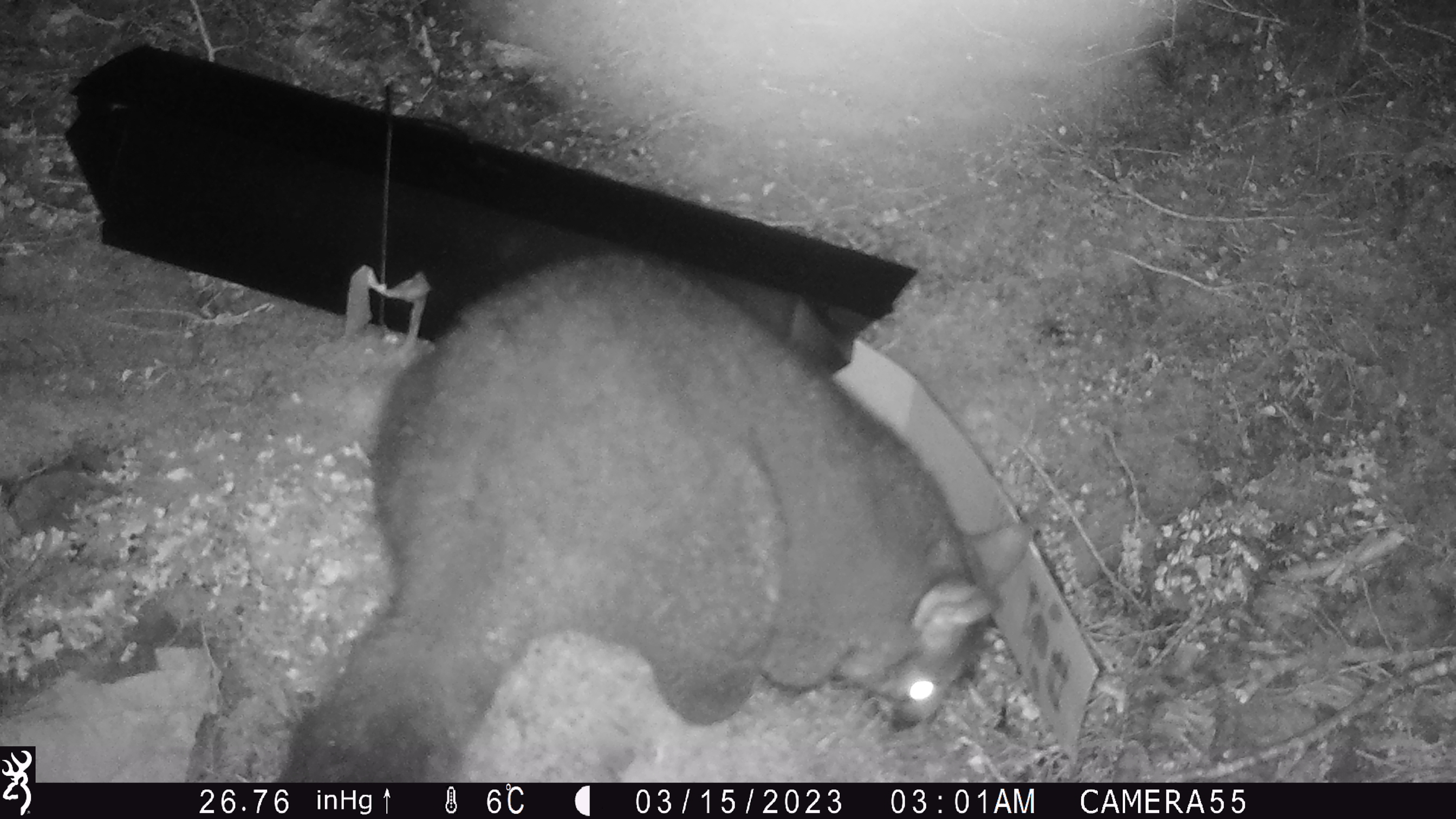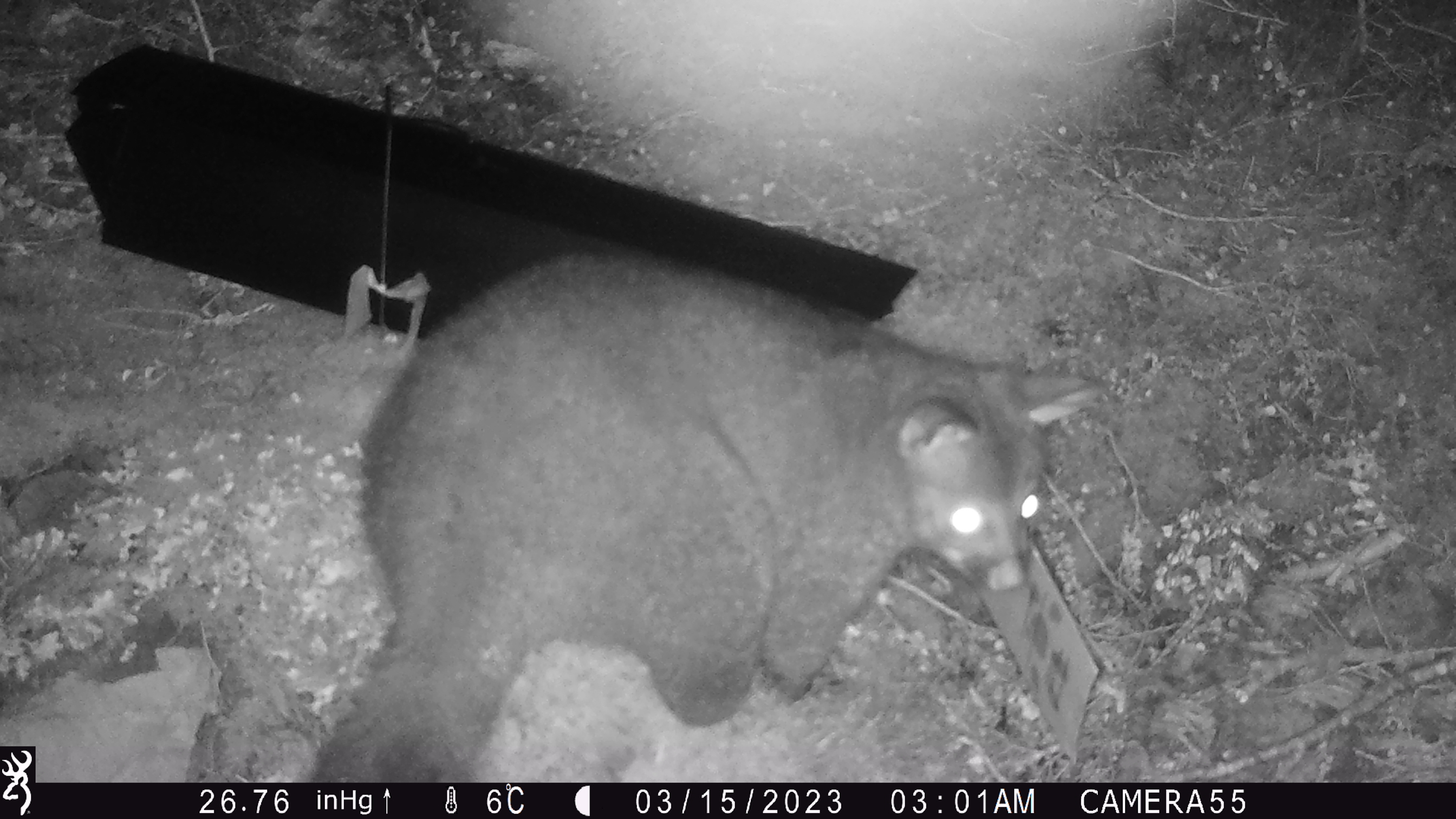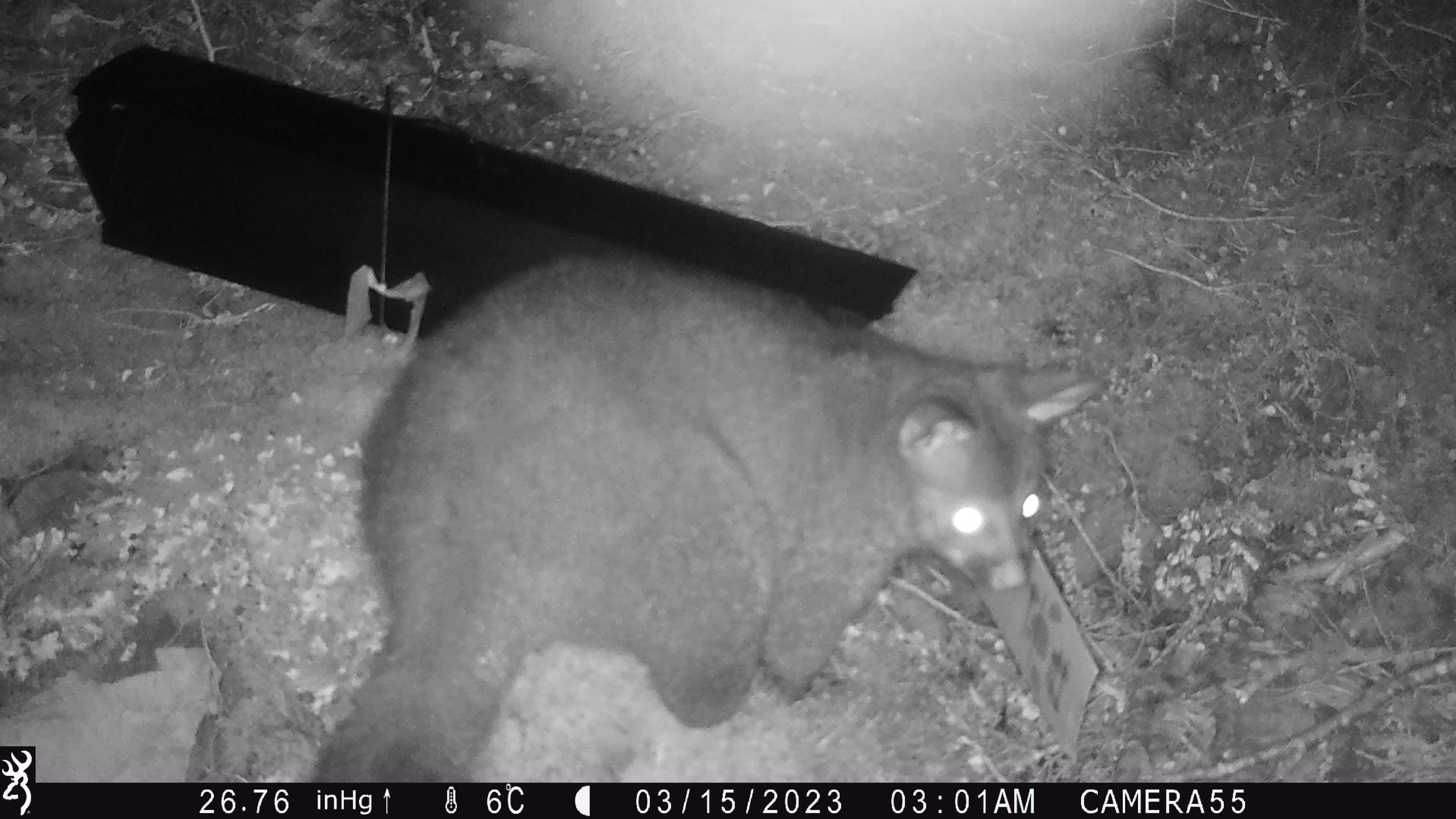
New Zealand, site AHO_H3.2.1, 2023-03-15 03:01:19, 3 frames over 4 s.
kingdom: Animalia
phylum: Chordata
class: Mammalia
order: Carnivora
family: Mustelidae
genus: Mustela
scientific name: Mustela erminea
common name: stoat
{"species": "stoat (Mustela erminea)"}